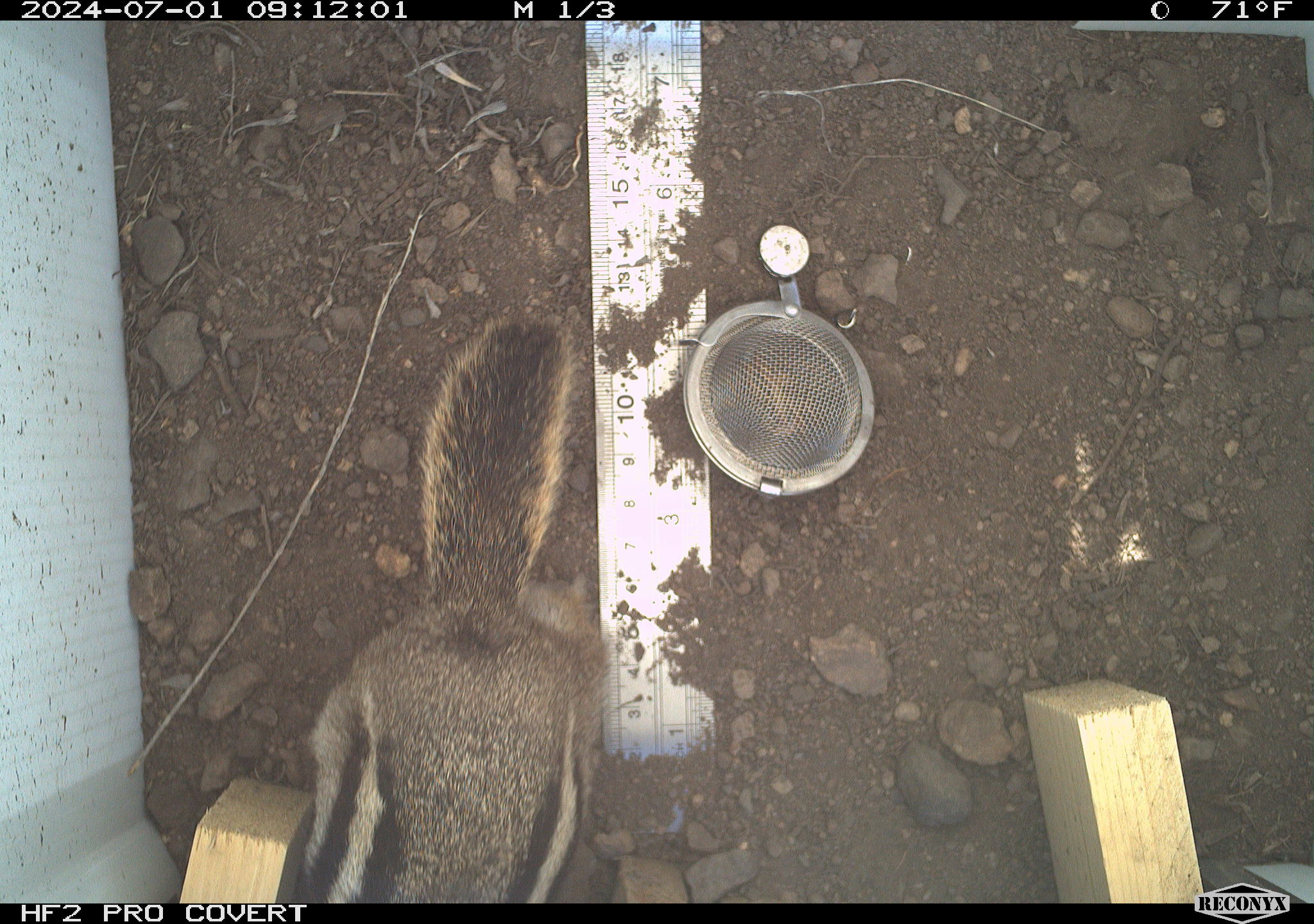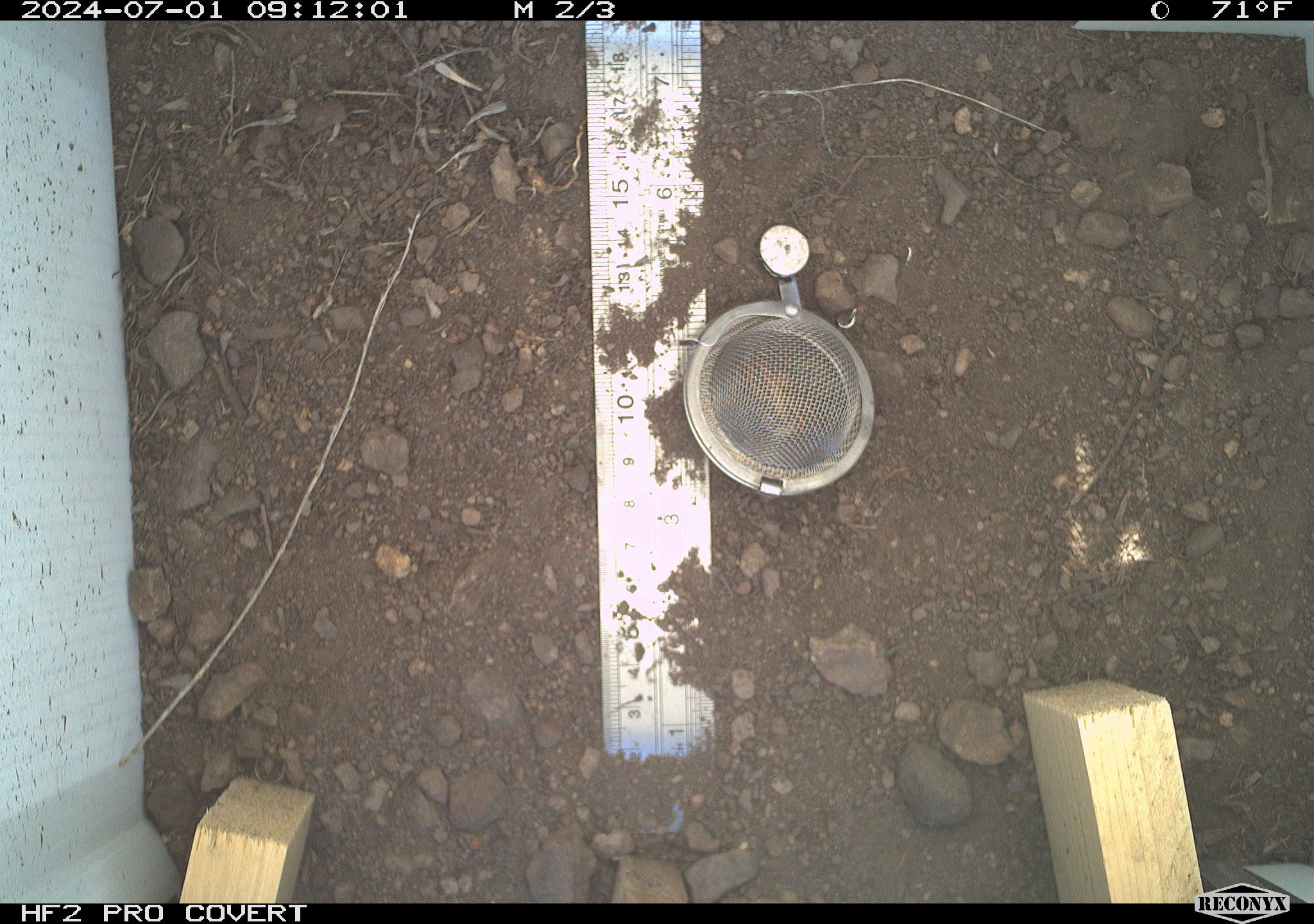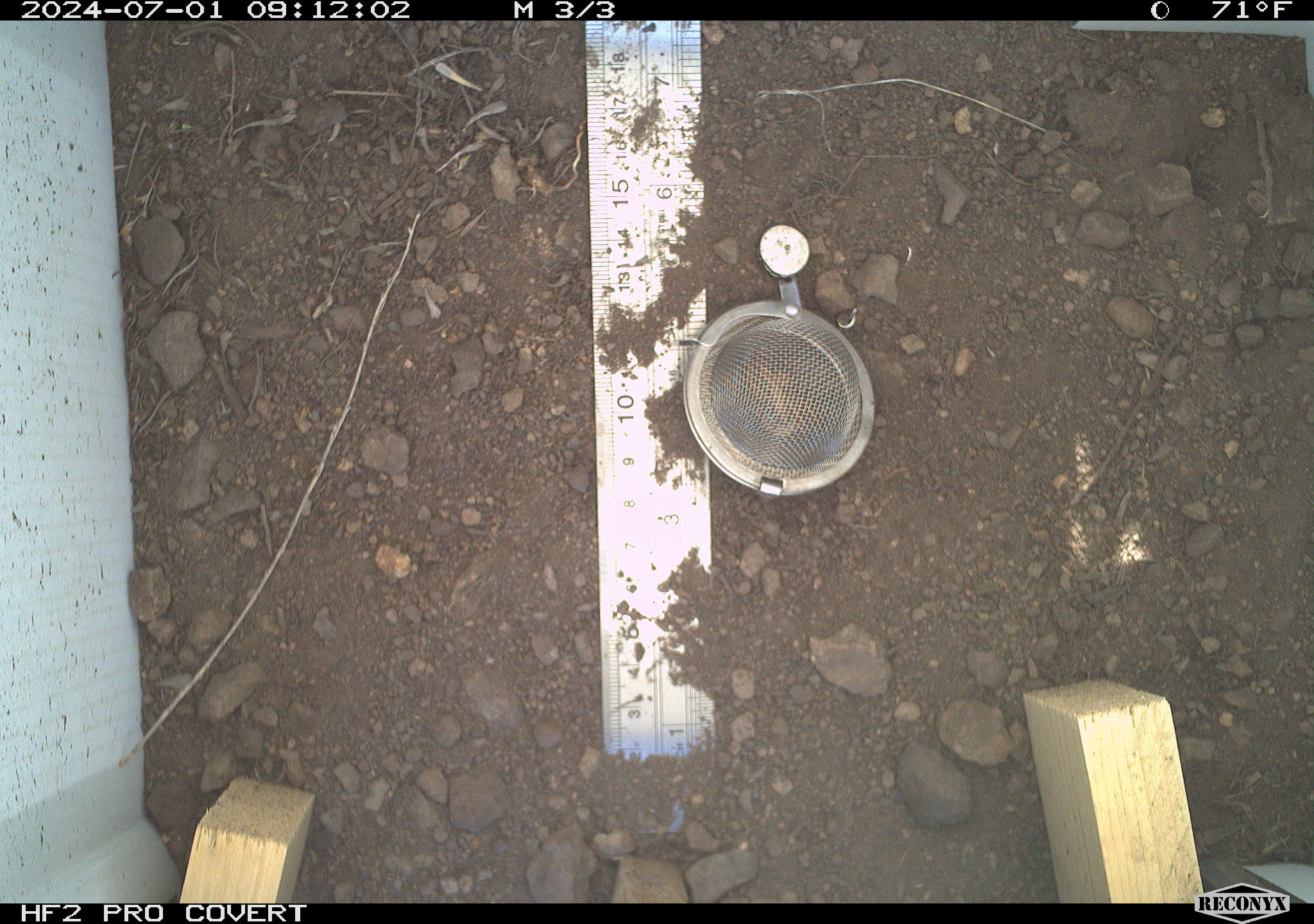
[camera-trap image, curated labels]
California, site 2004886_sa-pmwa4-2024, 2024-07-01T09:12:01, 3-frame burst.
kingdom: Animalia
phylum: Chordata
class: Mammalia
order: Rodentia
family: Sciuridae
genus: Callospermophilus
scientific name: Callospermophilus lateralis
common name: golden mantled ground squirrel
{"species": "golden mantled ground squirrel (Callospermophilus lateralis)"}